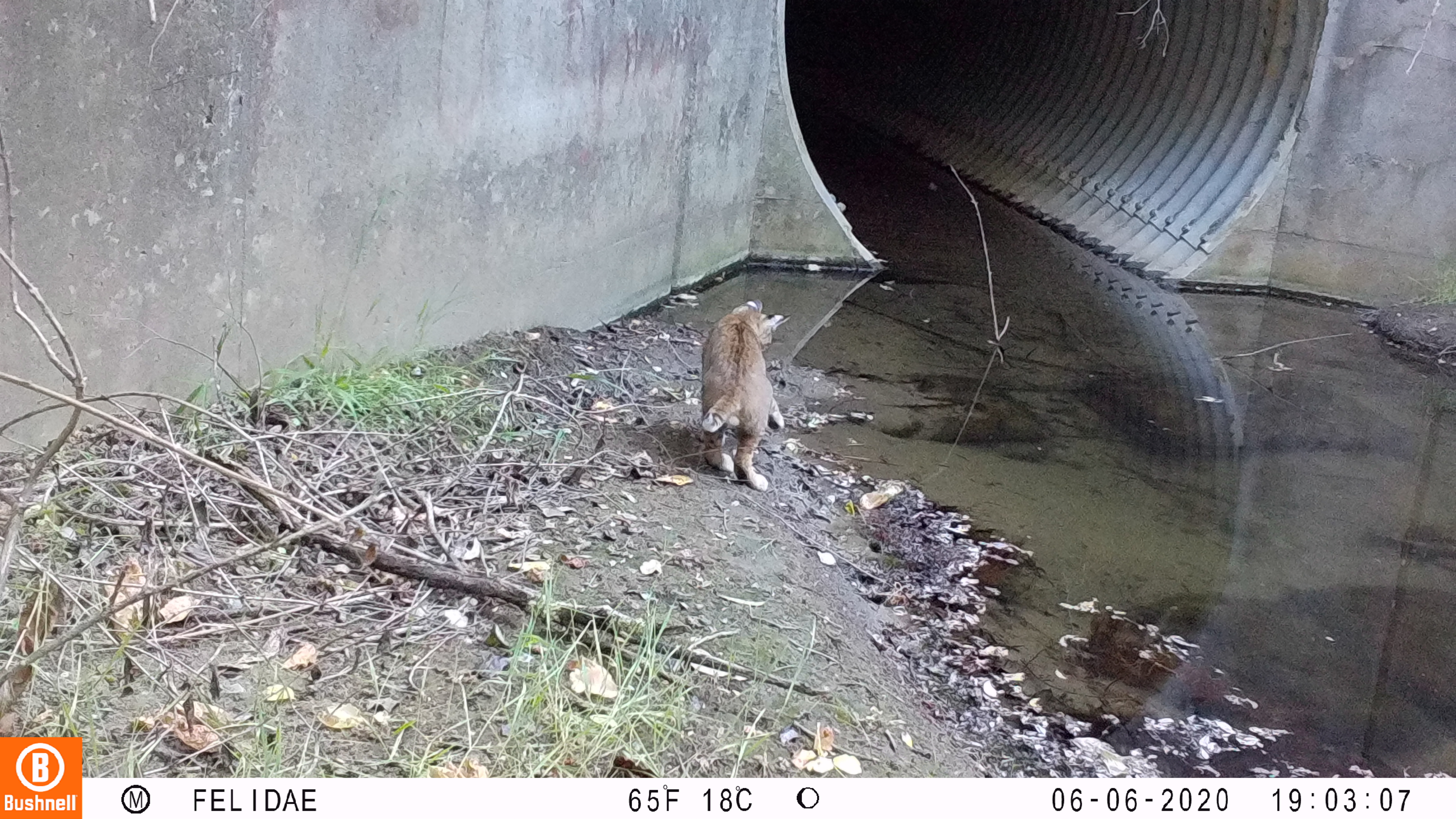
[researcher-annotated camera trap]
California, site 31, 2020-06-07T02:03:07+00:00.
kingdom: Animalia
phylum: Chordata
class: Mammalia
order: Carnivora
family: Felidae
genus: Lynx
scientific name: Lynx rufus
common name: bobcat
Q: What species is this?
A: Bobcat (Lynx rufus).